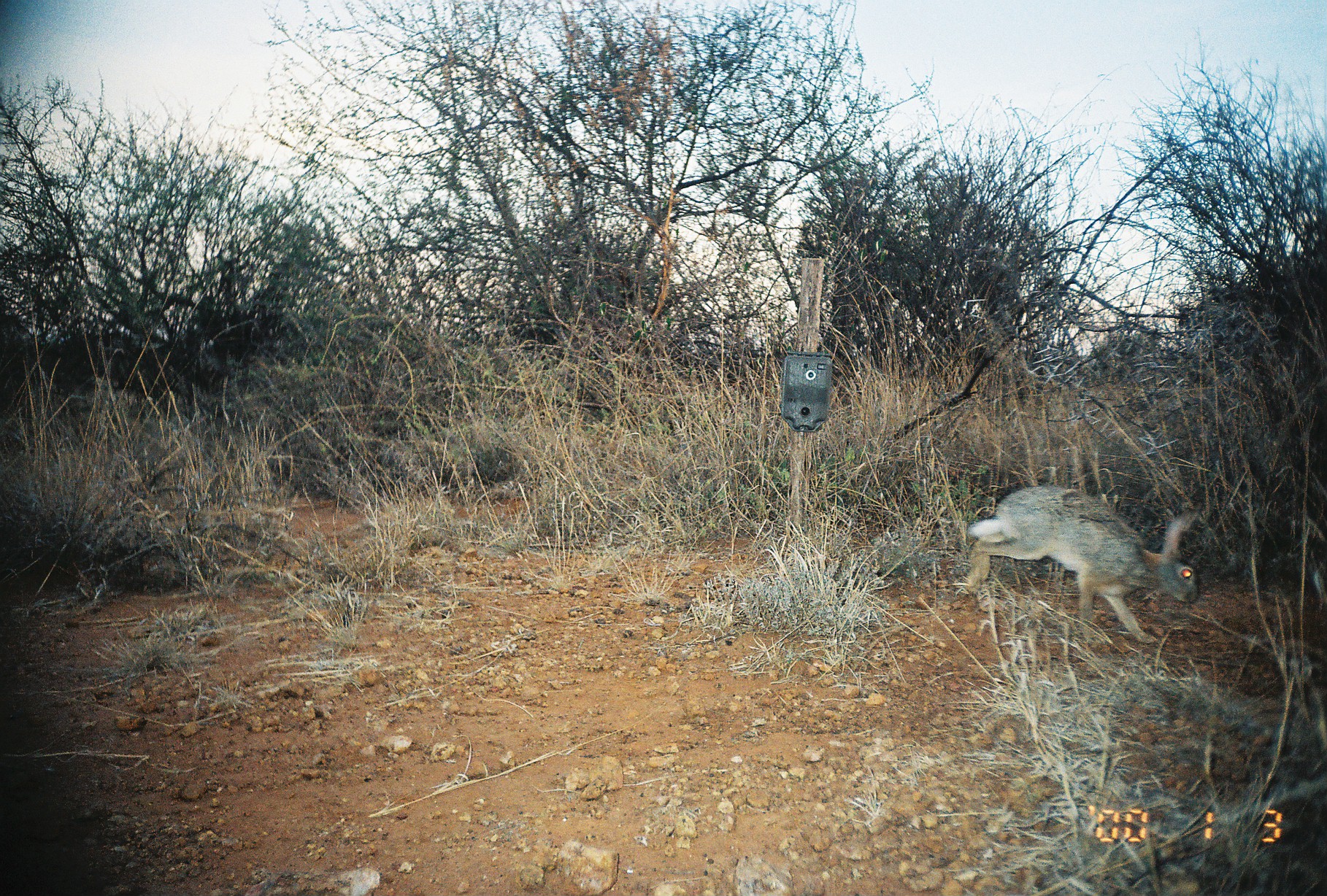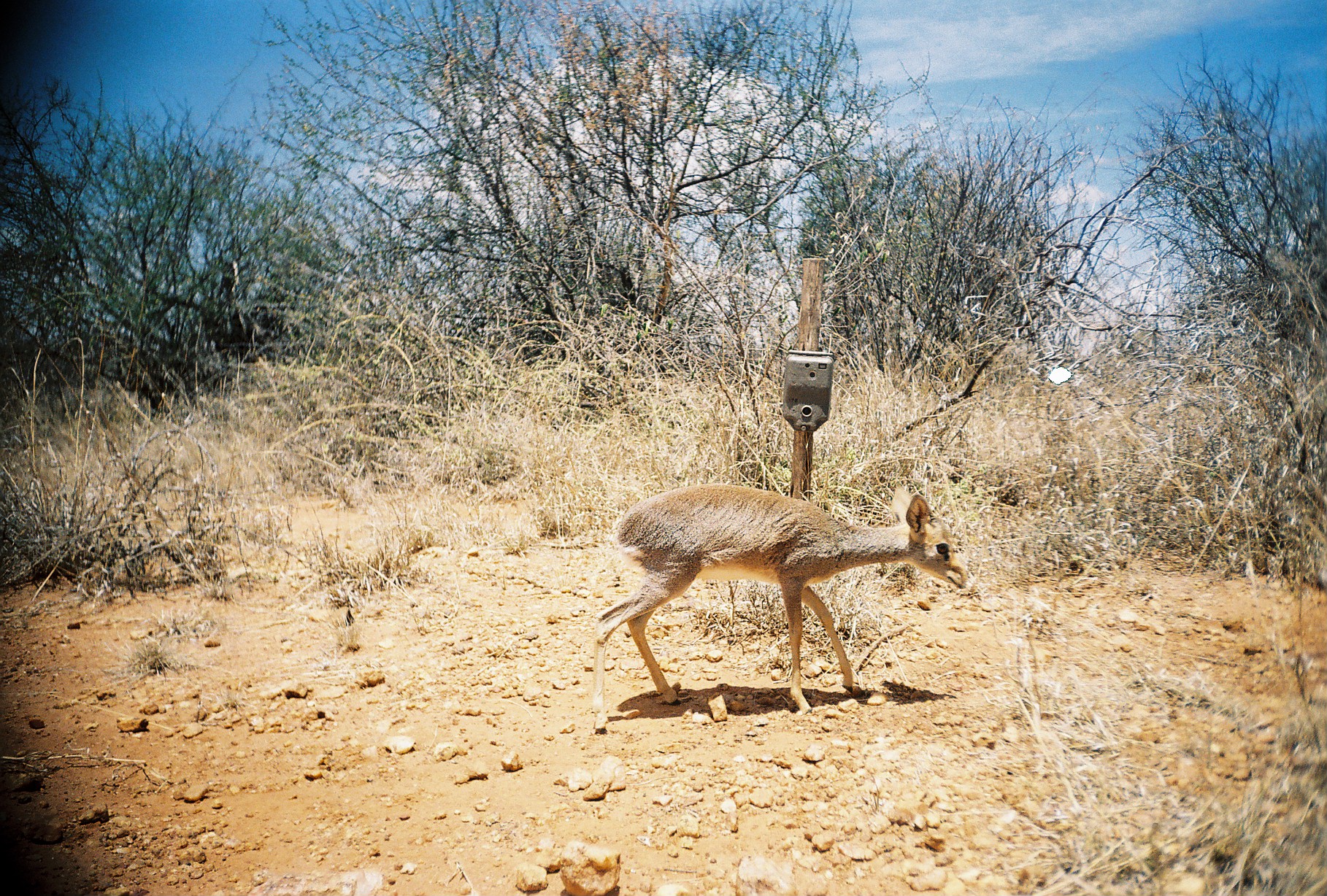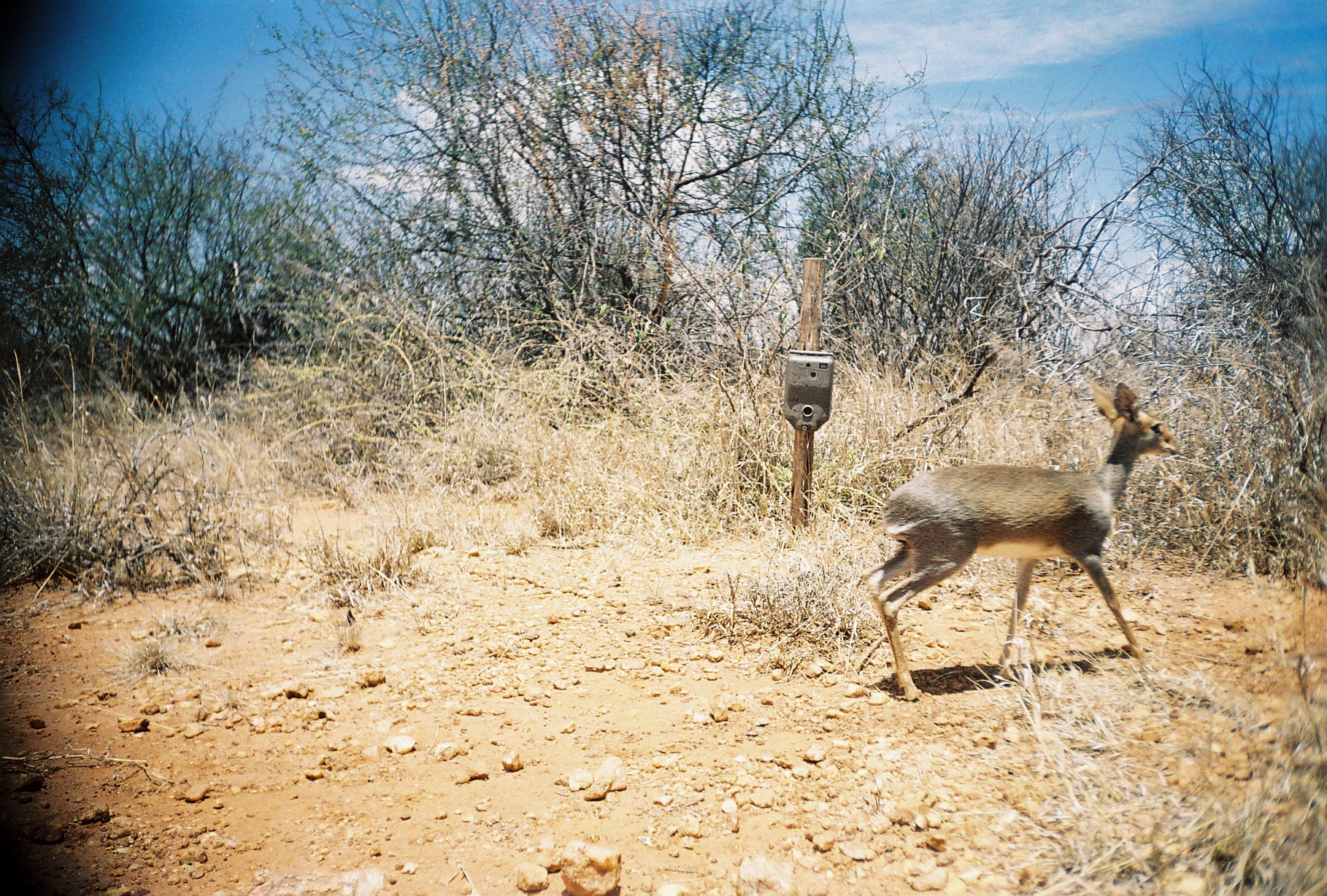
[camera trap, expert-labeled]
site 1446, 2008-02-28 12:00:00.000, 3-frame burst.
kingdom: Animalia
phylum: Chordata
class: Mammalia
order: Lagomorpha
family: Leporidae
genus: Lepus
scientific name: Lepus saxatilis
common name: scrub hare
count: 1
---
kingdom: Animalia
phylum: Chordata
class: Mammalia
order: Artiodactyla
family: Bovidae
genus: Madoqua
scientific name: Madoqua guentheri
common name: günther's dik-dik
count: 1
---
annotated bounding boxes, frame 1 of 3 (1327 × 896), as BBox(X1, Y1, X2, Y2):
lepus saxatilis: BBox(958, 481, 1203, 645)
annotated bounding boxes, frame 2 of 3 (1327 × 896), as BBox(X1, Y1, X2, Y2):
madoqua guentheri: BBox(590, 477, 975, 735)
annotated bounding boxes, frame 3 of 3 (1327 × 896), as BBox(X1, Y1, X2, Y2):
madoqua guentheri: BBox(854, 375, 1181, 702)